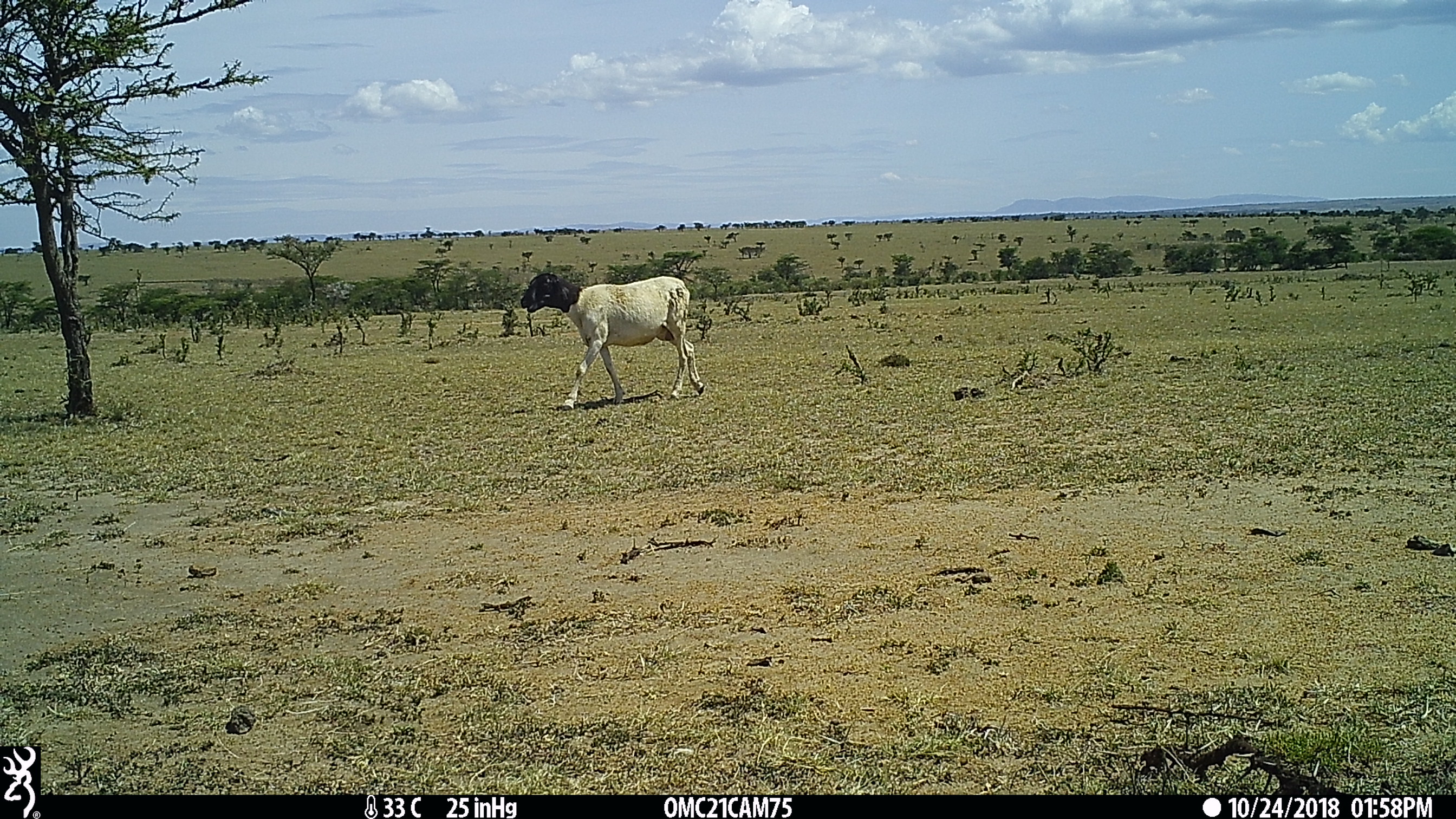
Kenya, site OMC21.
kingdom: Animalia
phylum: Chordata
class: Mammalia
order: Artiodactyla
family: Bovidae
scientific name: Bovidae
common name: sheep or goat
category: shoat